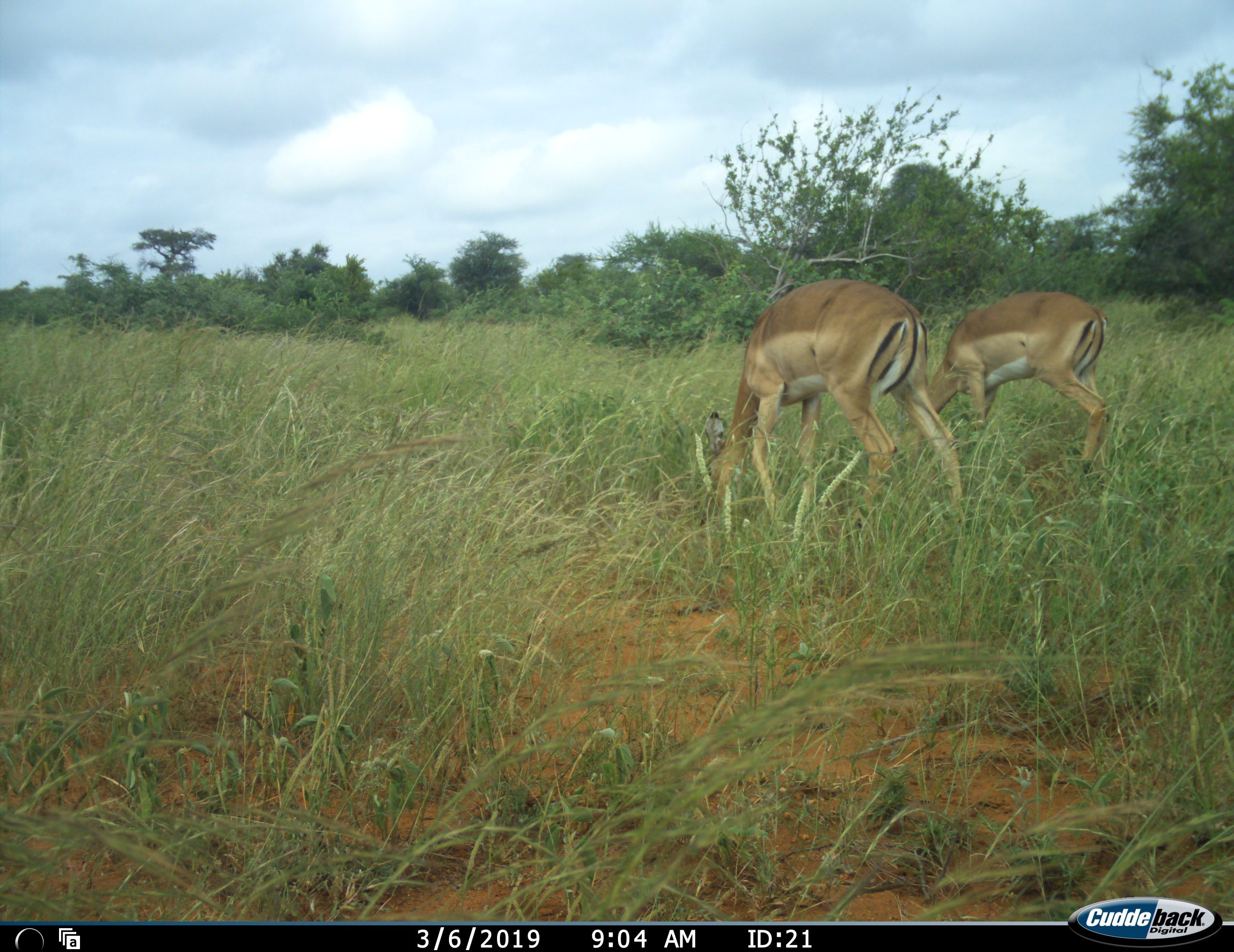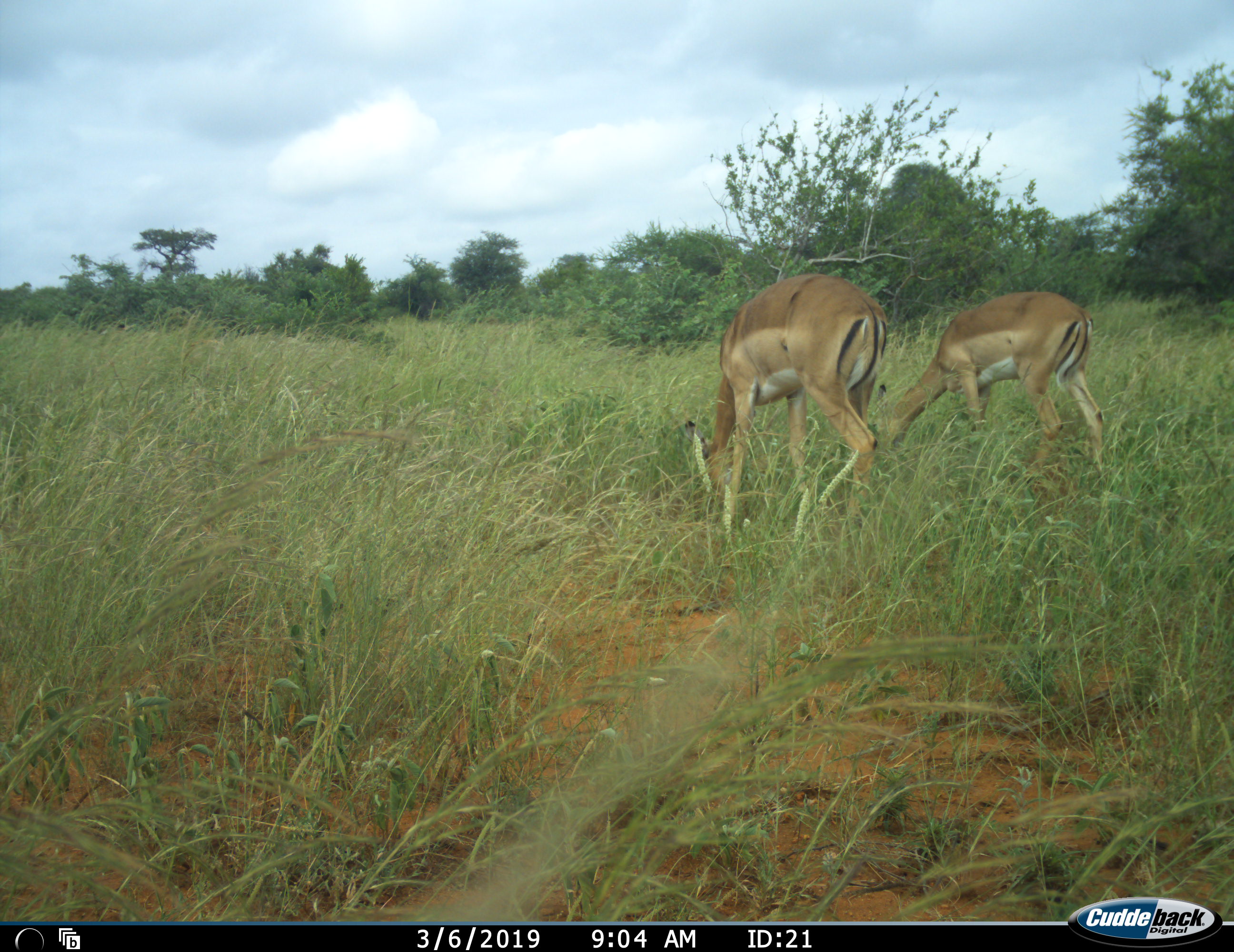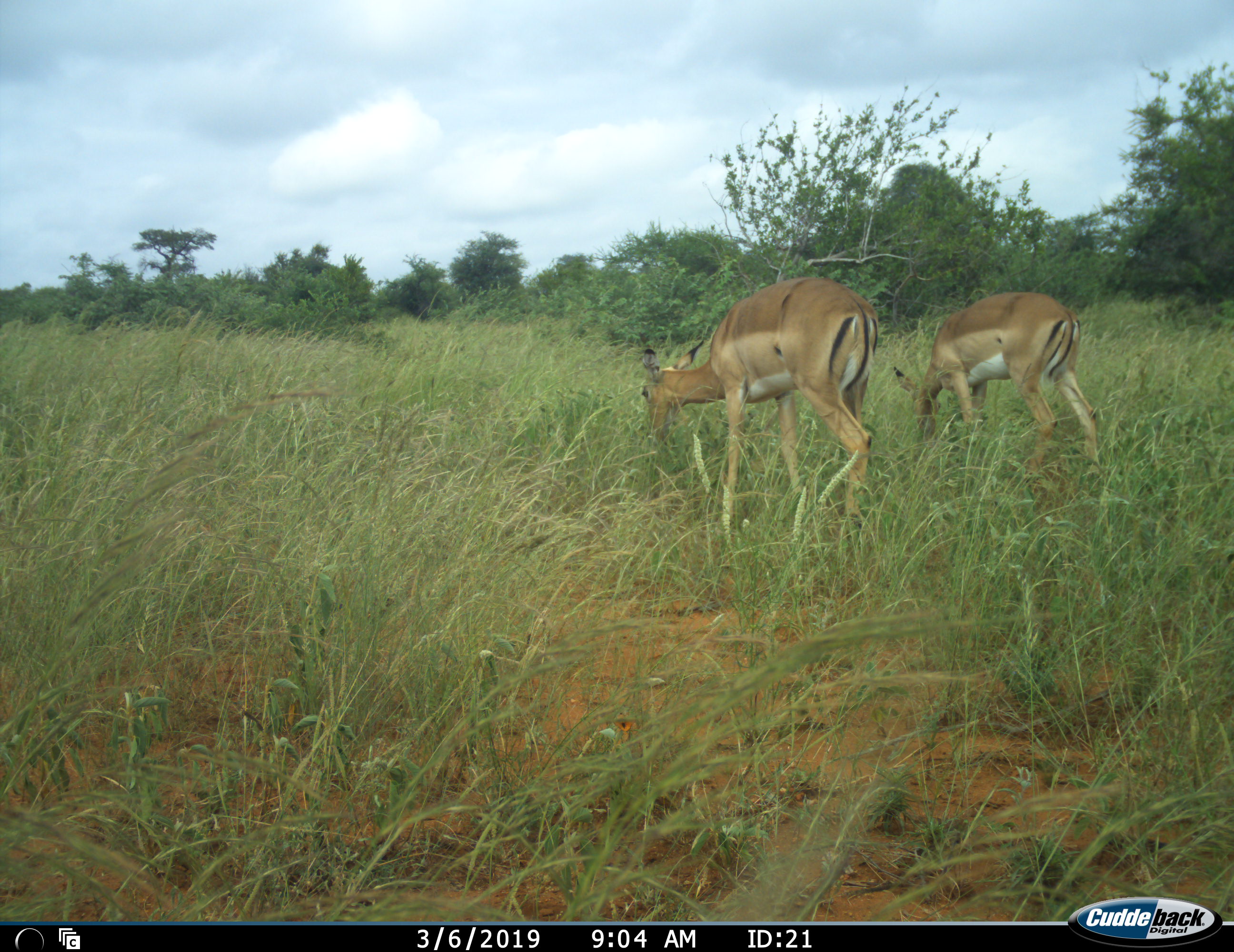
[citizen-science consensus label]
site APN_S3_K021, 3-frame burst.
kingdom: Animalia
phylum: Chordata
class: Mammalia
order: Artiodactyla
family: Bovidae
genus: Aepyceros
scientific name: Aepyceros melampus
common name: impala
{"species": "impala (Aepyceros melampus)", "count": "2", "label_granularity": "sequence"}